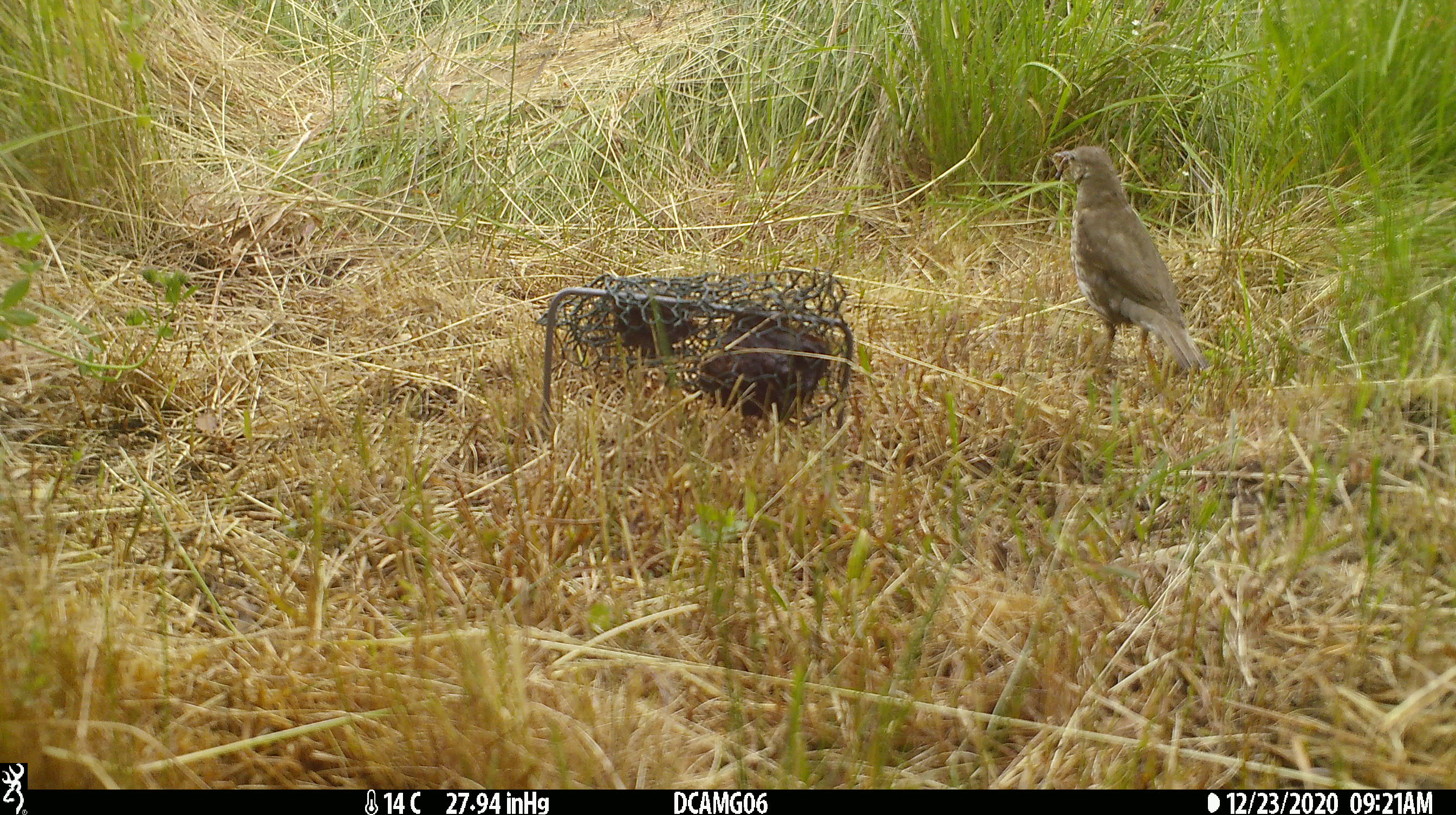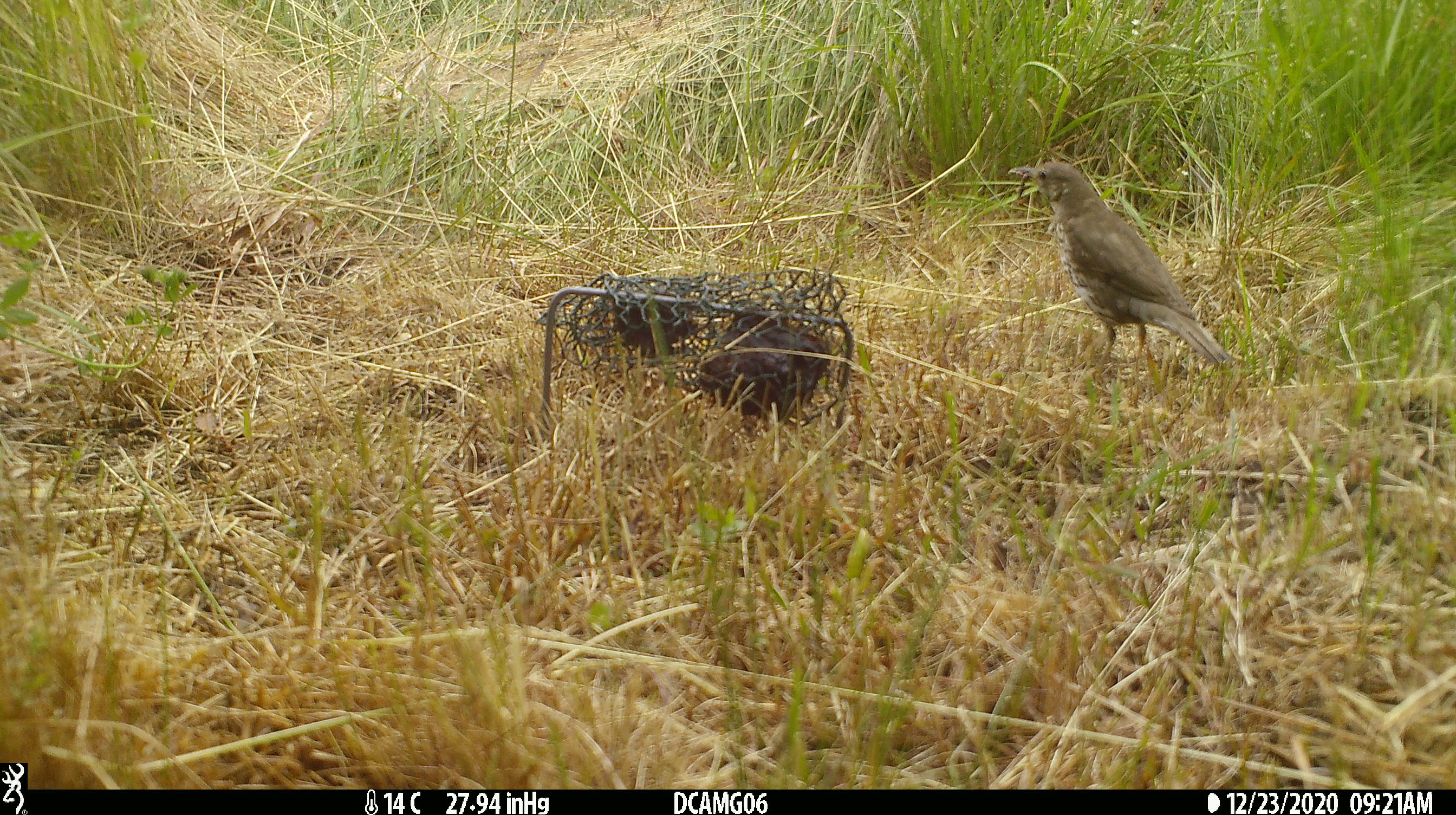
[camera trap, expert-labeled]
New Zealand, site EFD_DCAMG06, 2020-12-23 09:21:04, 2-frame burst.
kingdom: Animalia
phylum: Chordata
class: Aves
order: Passeriformes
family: Turdidae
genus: Turdus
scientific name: Turdus philomelos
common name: song thrush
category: thrush